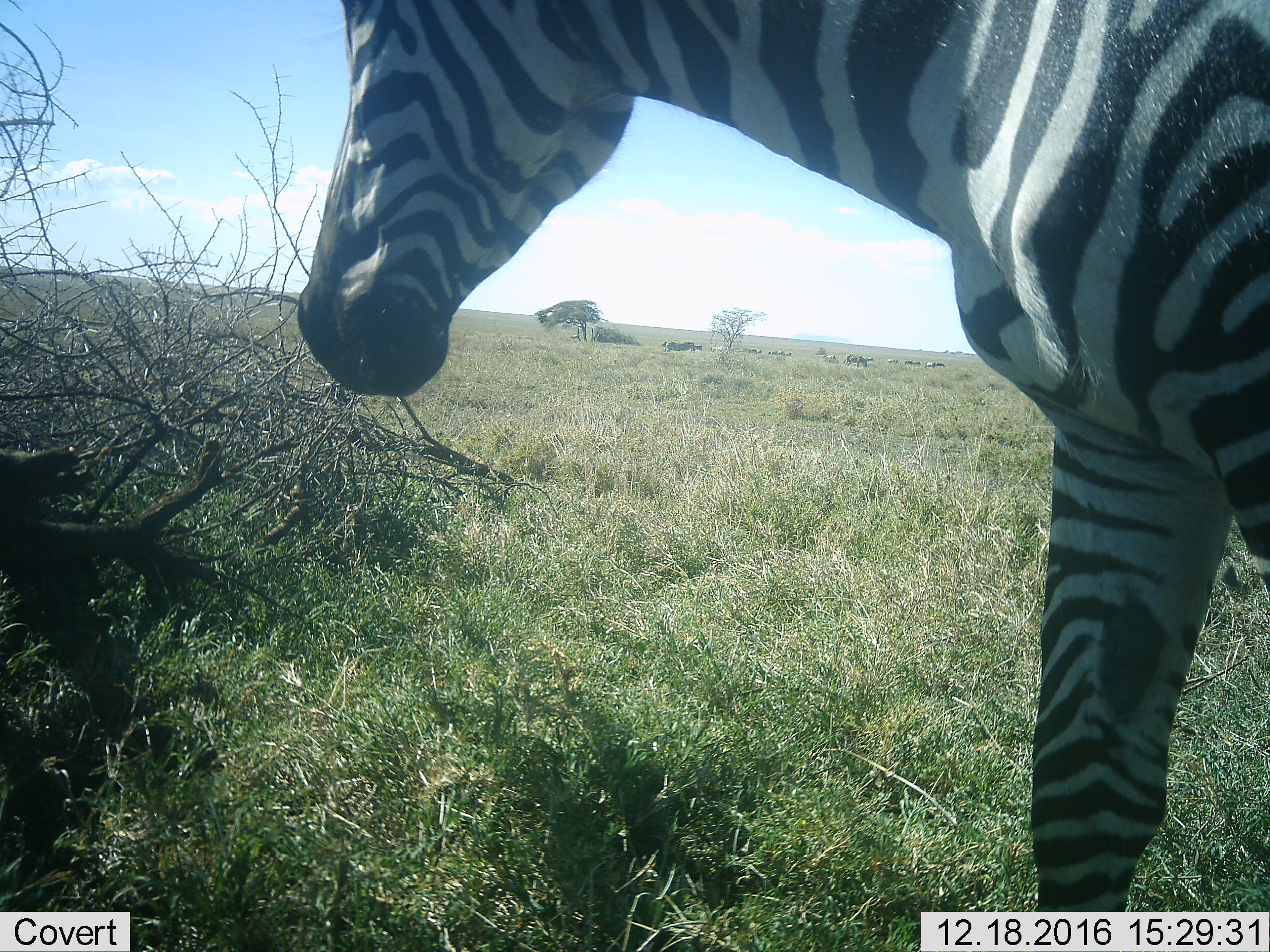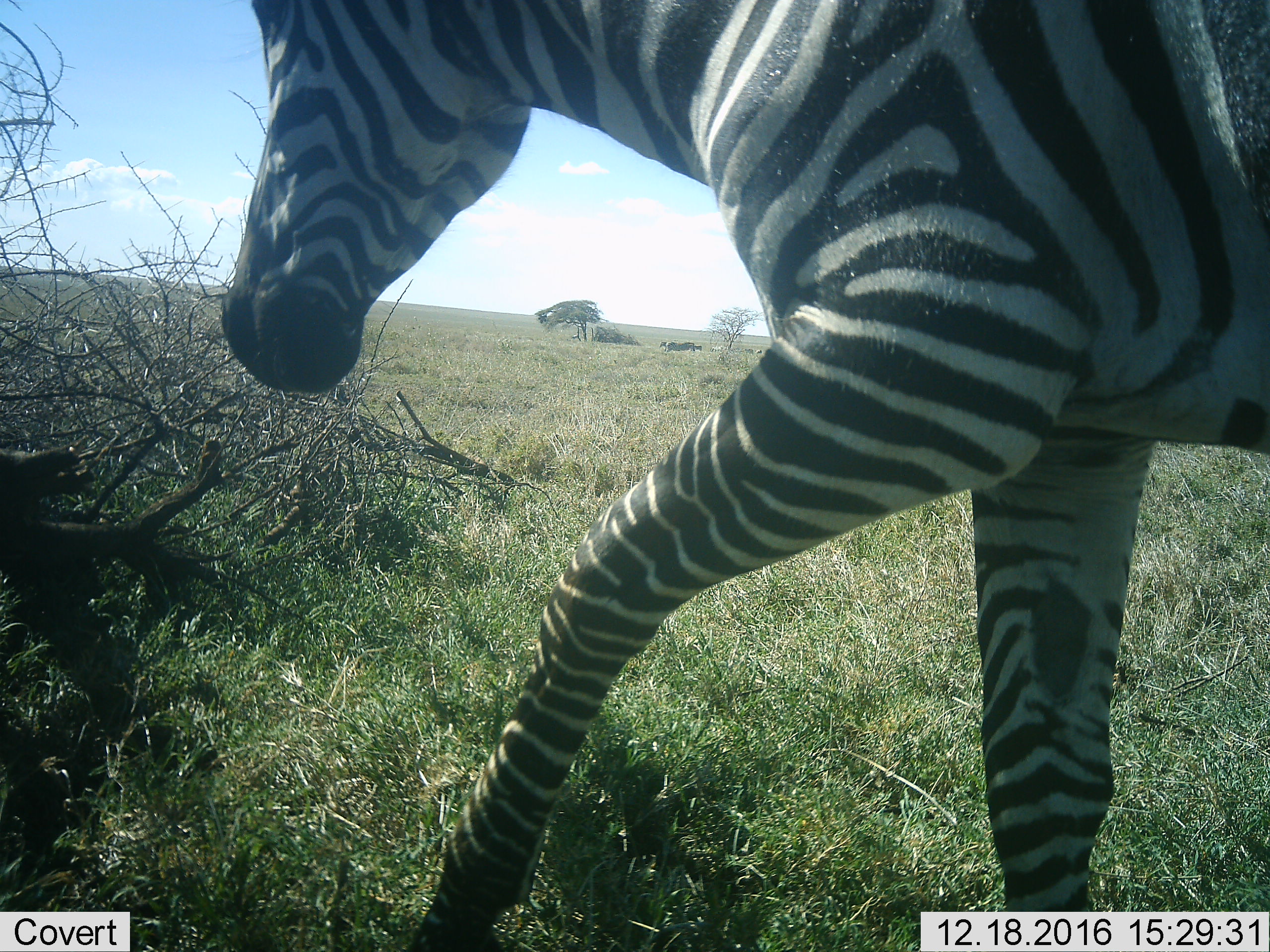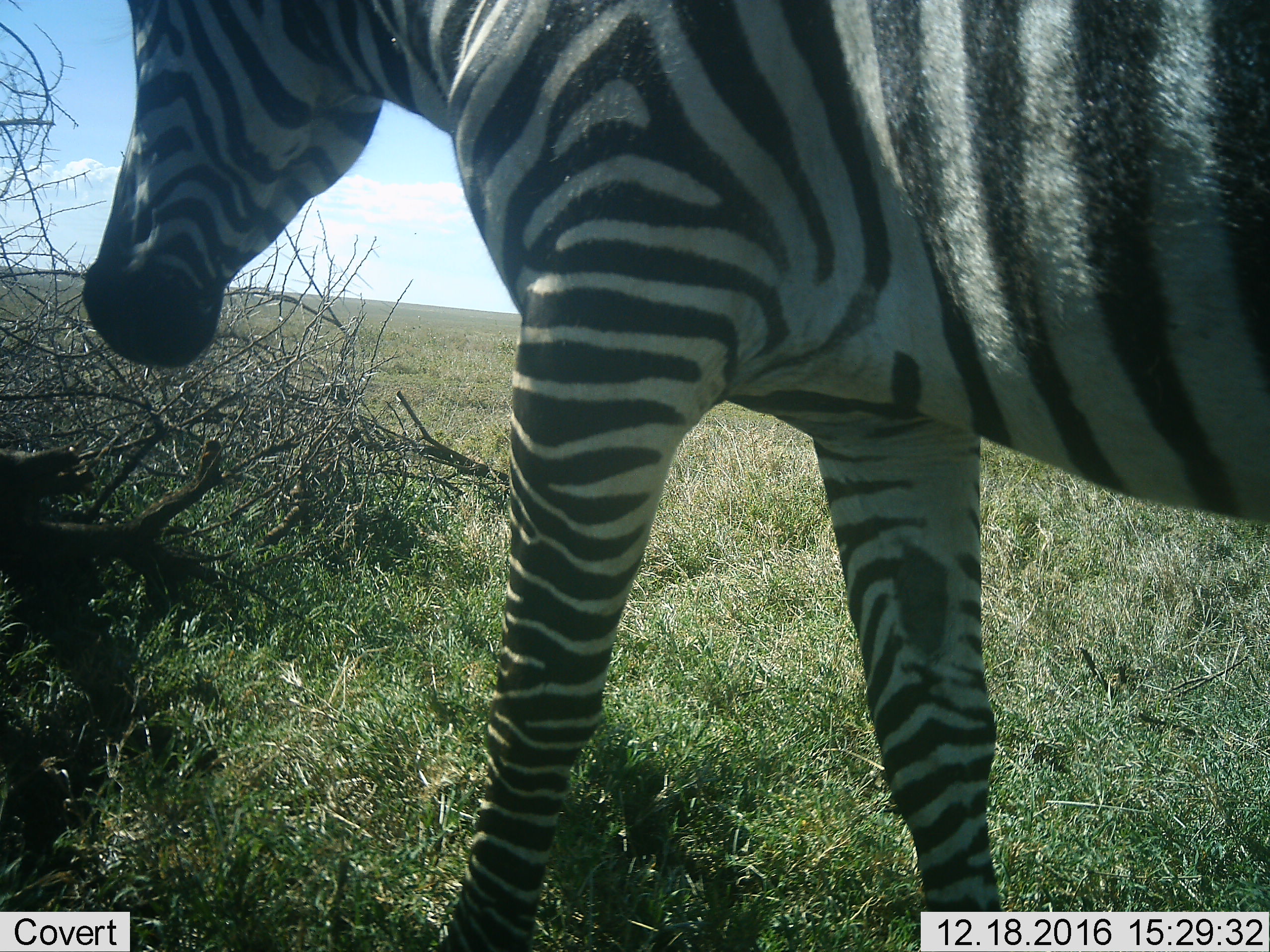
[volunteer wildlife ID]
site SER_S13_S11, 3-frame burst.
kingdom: Animalia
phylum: Chordata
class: Mammalia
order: Perissodactyla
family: Equidae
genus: Equus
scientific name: Equus quagga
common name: plains zebra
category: zebraplains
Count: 1.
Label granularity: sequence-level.